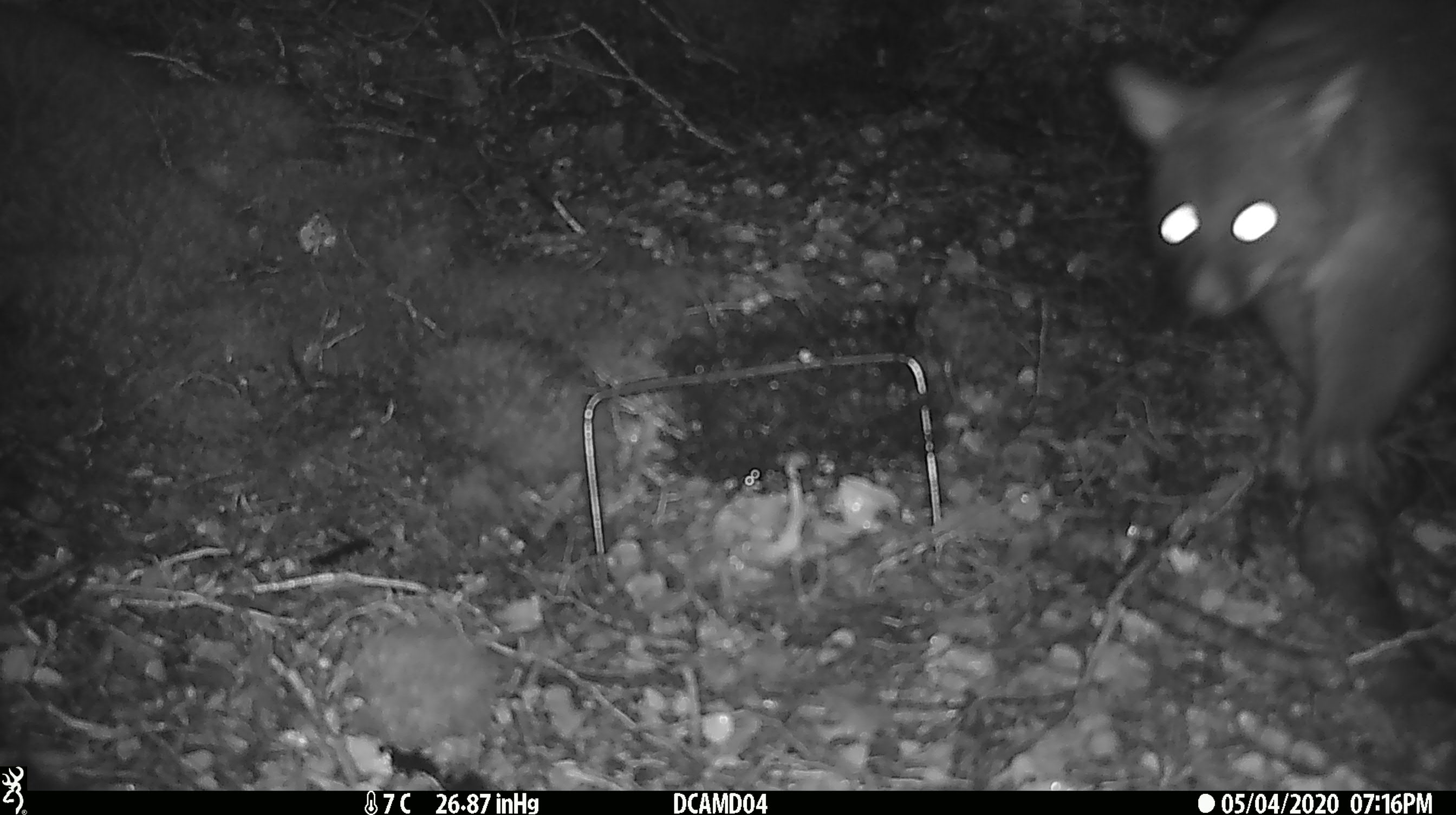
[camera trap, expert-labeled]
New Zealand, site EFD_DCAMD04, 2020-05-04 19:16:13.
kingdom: Animalia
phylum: Chordata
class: Mammalia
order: Diprotodontia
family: Phalangeridae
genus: Trichosurus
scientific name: Trichosurus vulpecula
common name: common brushtail possum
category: possum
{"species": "possum (common brushtail possum) (Trichosurus vulpecula)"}